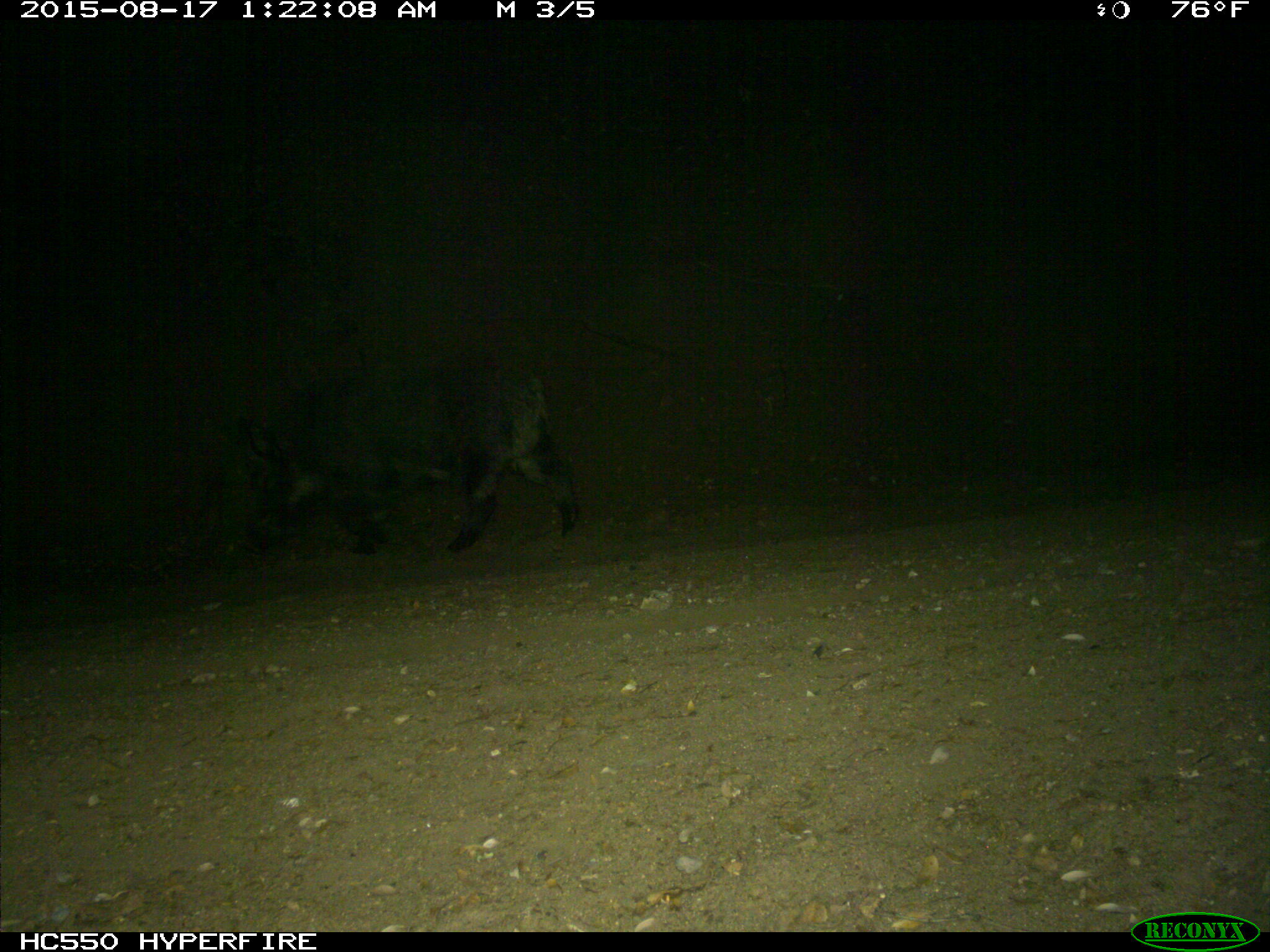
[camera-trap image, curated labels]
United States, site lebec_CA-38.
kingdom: Animalia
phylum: Chordata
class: Mammalia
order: Artiodactyla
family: Suidae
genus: Sus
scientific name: Sus scrofa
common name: wild boar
Sus scrofa (wild boar).